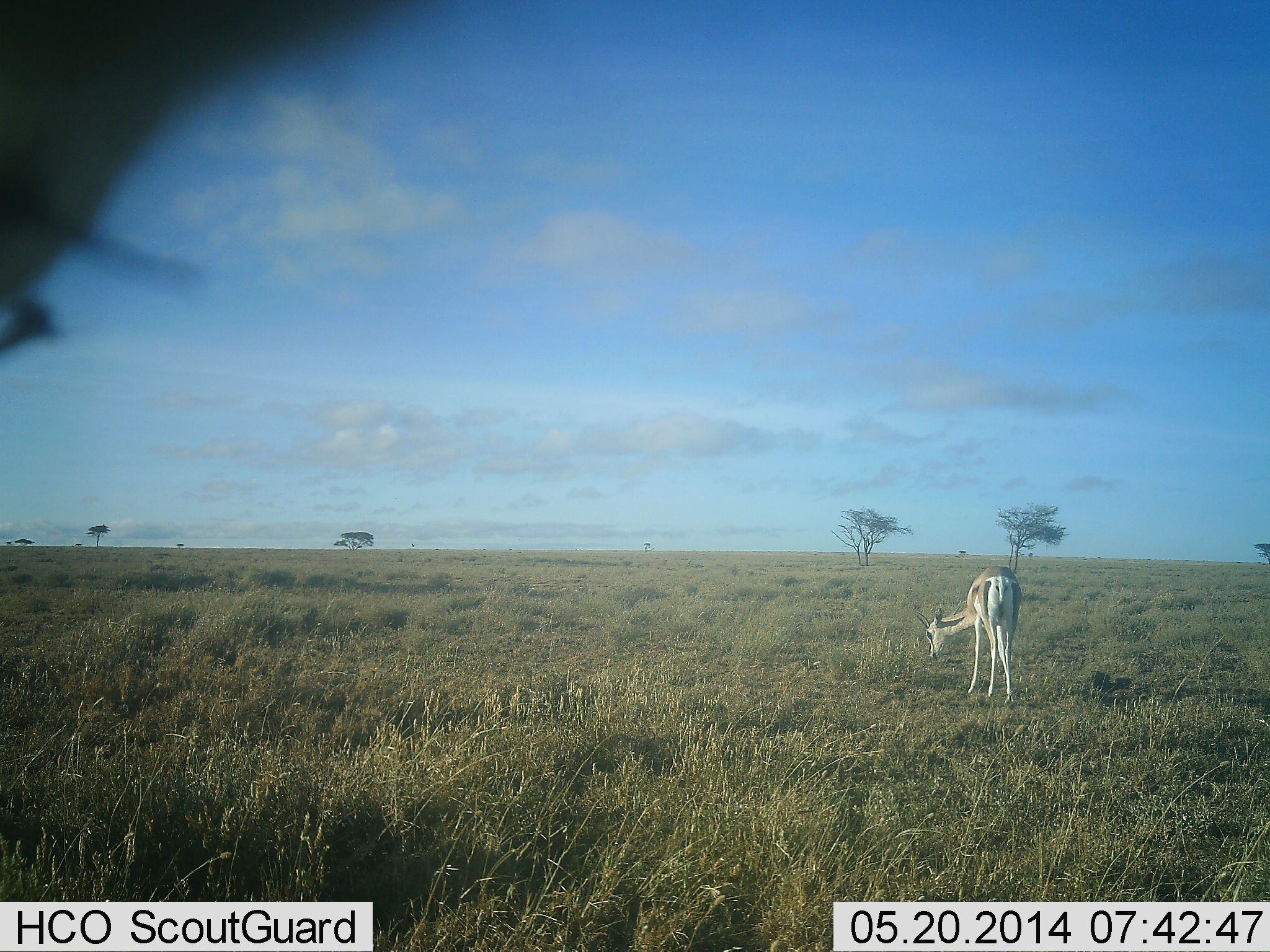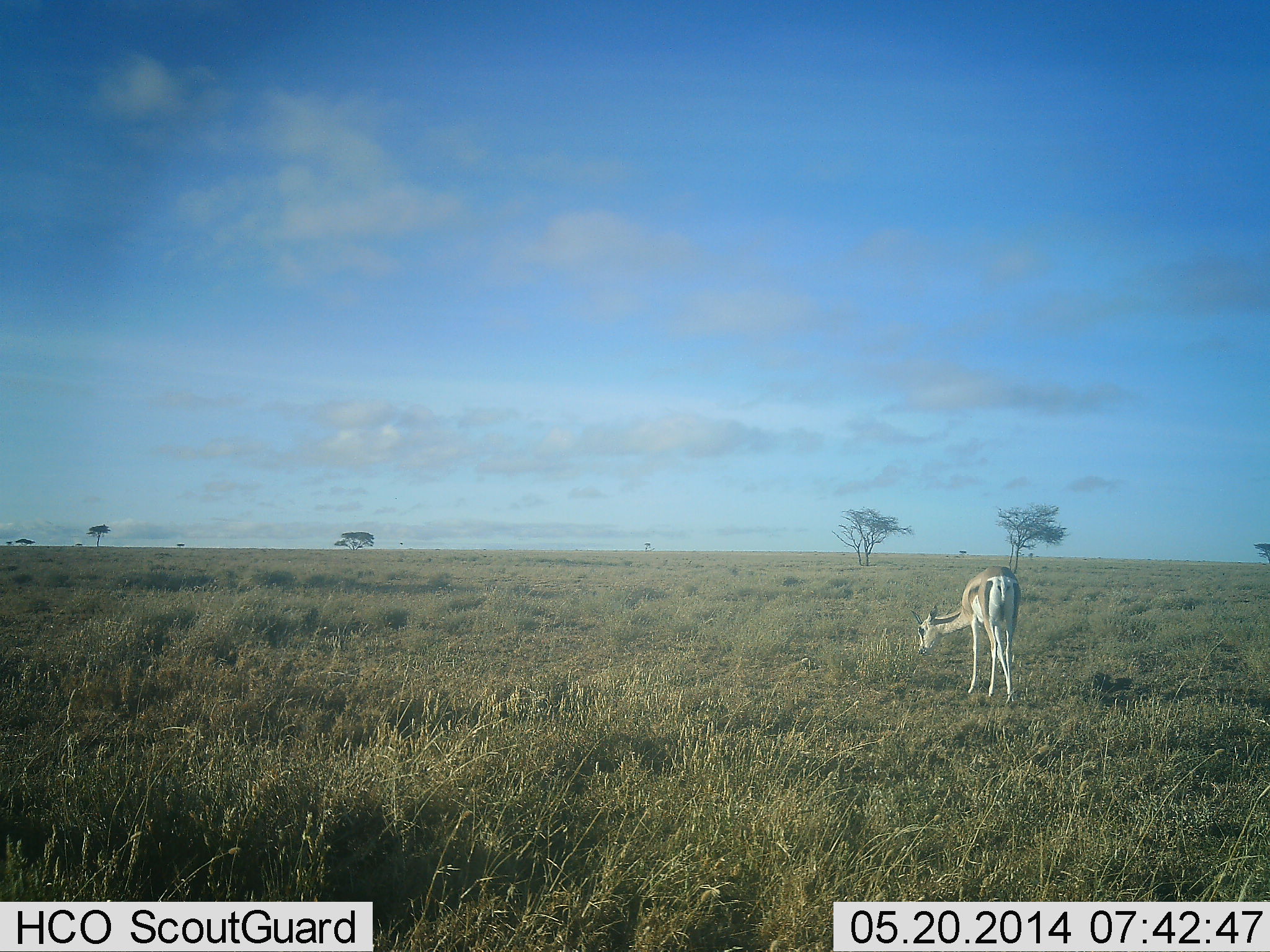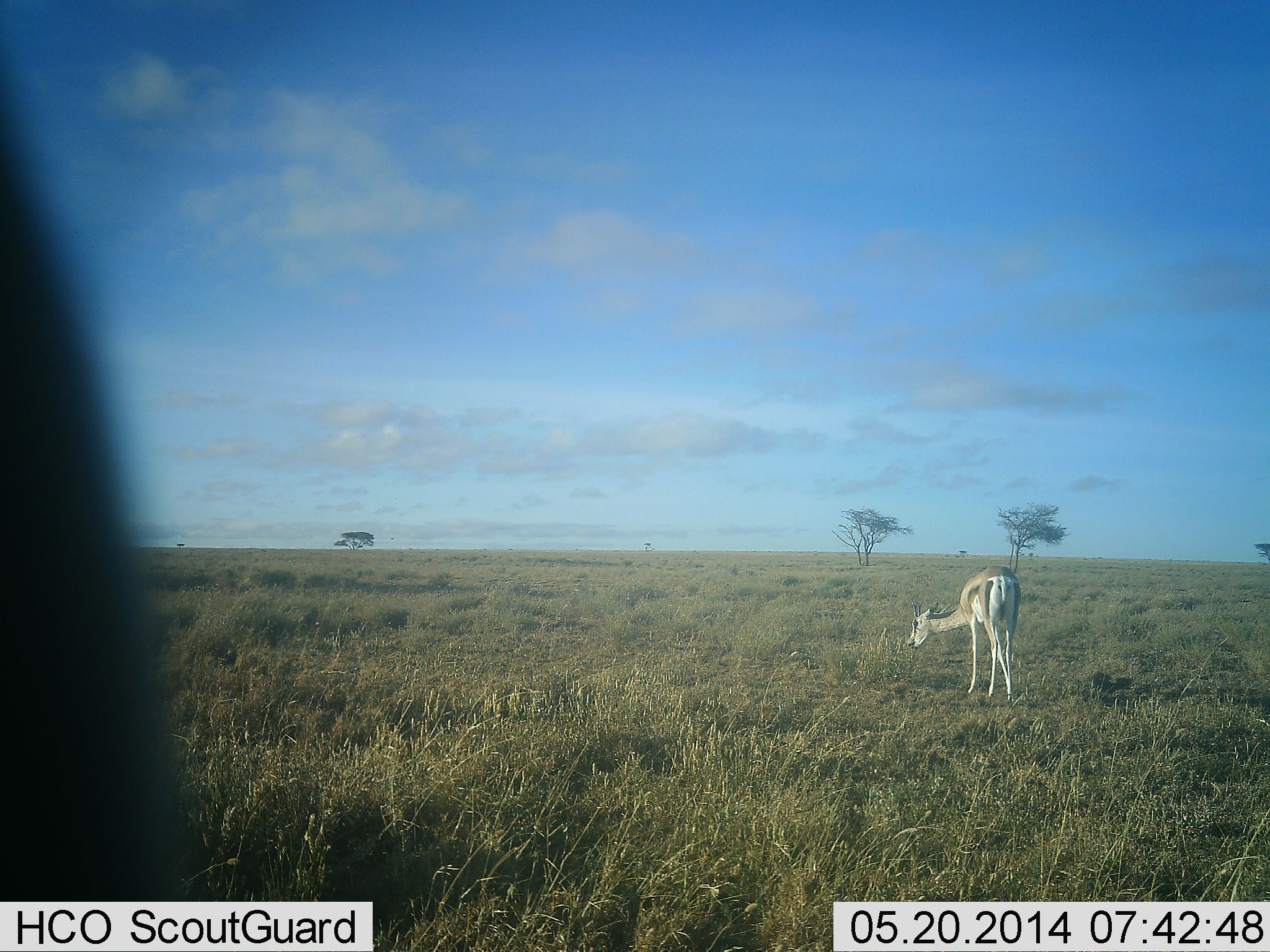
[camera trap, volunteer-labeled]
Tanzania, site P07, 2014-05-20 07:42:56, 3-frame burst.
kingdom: Animalia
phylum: Chordata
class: Mammalia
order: Artiodactyla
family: Bovidae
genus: Eudorcas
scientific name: Eudorcas thomsonii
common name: thomson's gazelle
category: gazellethomsons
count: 1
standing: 45%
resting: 0%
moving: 0%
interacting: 0%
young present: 0%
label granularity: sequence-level